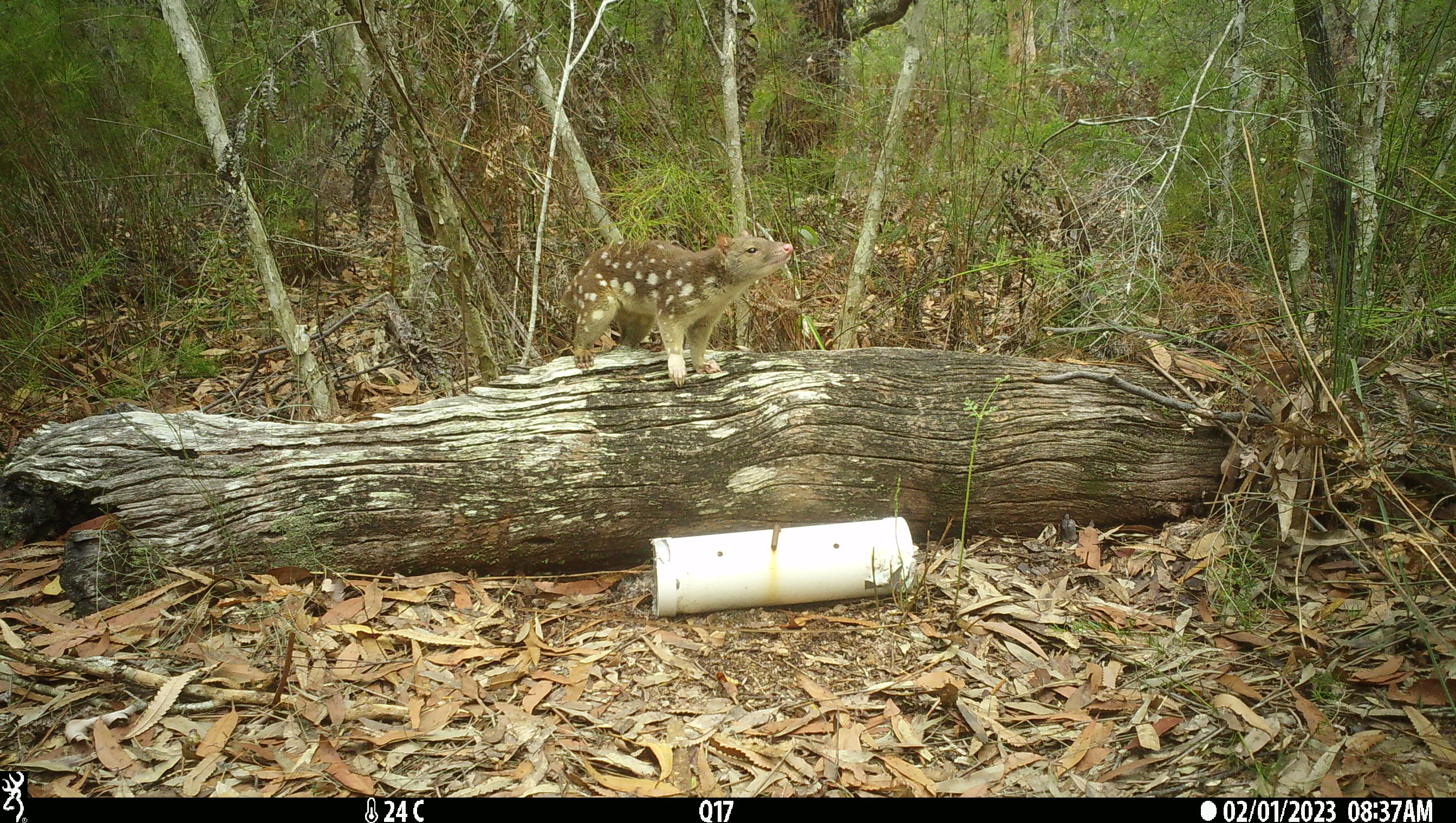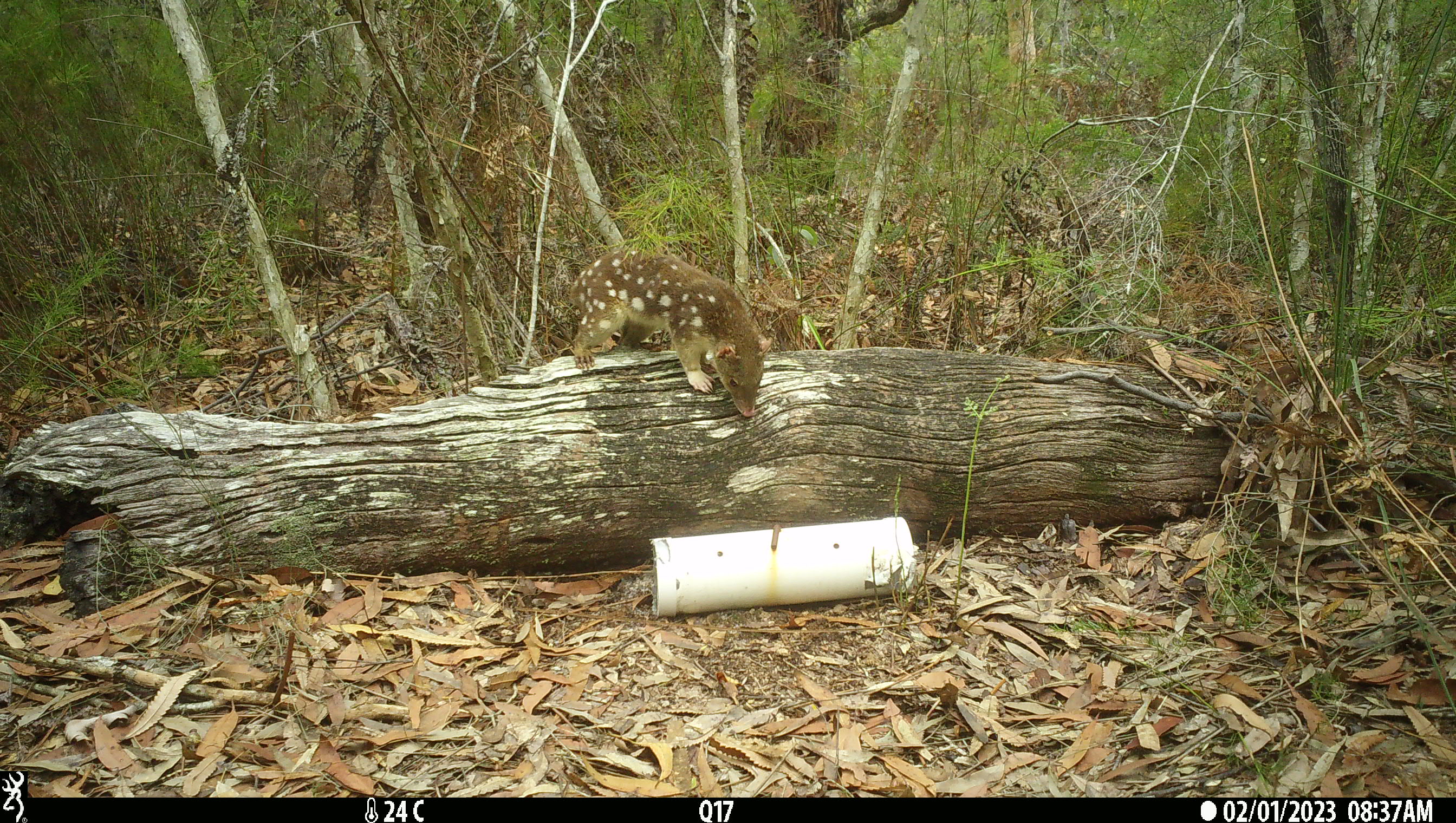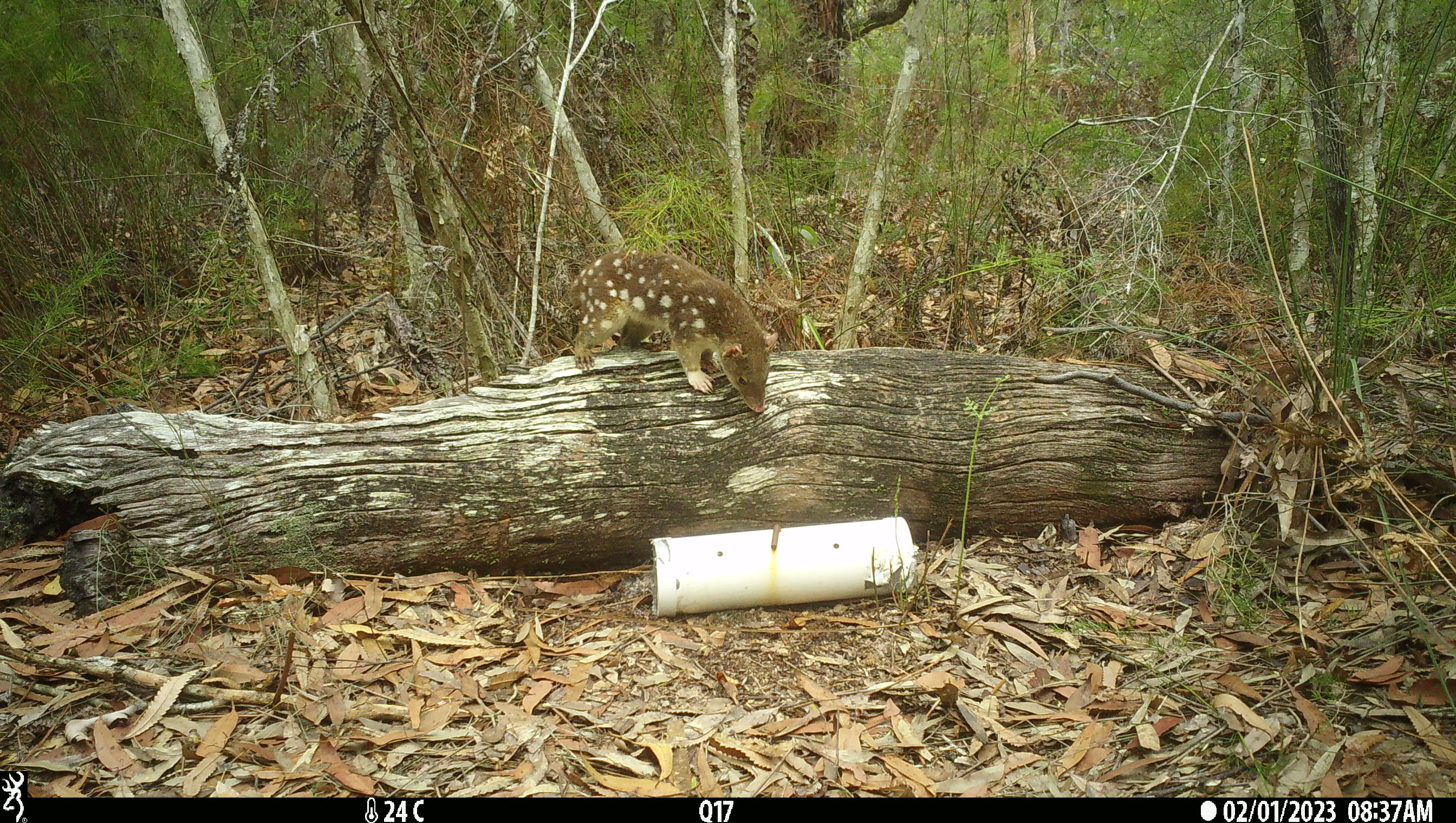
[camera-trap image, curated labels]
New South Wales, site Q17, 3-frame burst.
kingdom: Animalia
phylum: Chordata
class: Mammalia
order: Dasyuromorphia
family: Dasyuridae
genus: Dasyurus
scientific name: Dasyurus maculatus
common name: spotted-tailed quoll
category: quoll